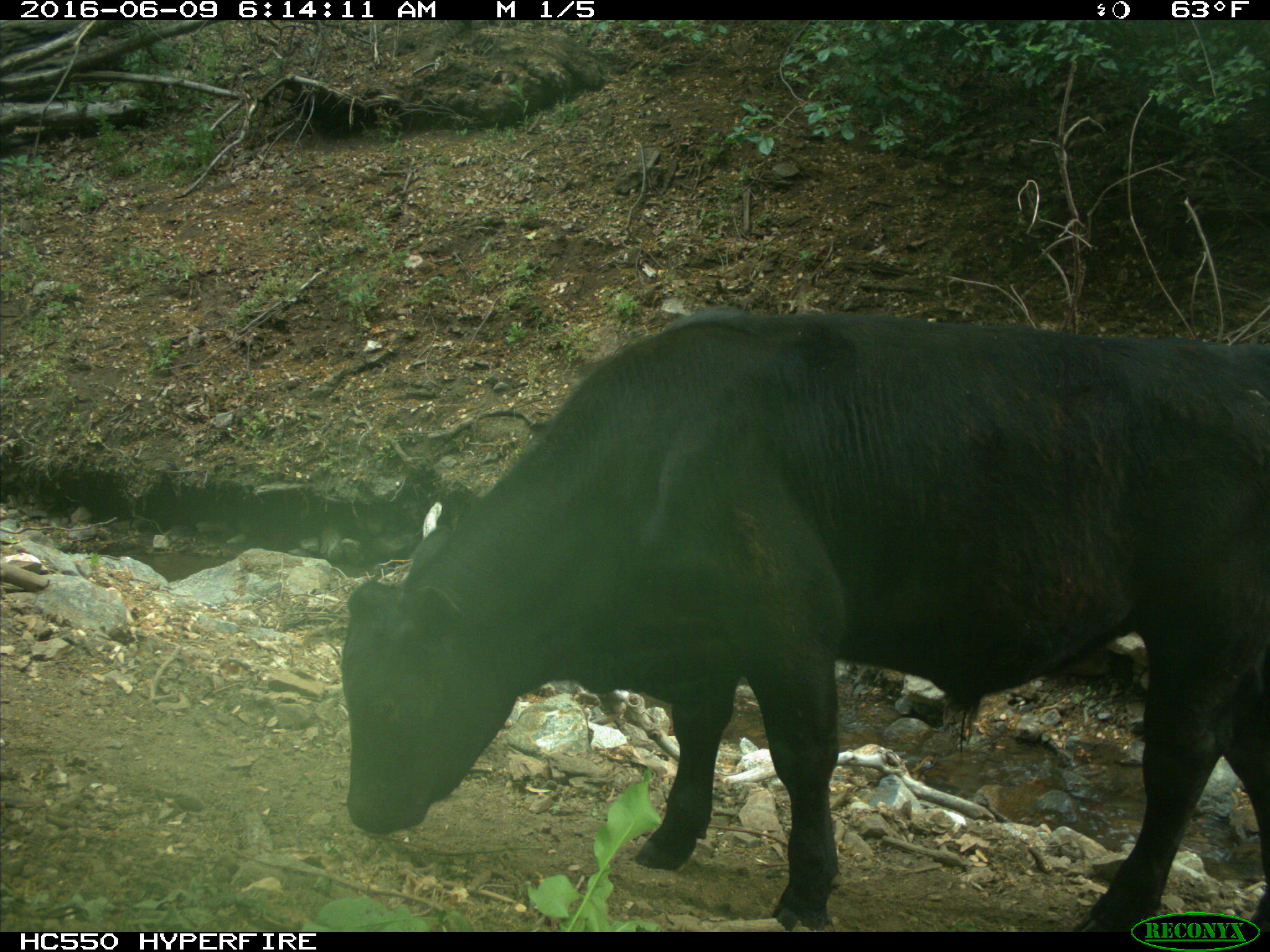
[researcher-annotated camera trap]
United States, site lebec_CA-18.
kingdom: Animalia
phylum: Chordata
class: Mammalia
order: Artiodactyla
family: Bovidae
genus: Bos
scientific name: Bos taurus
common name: domestic cow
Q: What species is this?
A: Bos taurus (domestic cow).